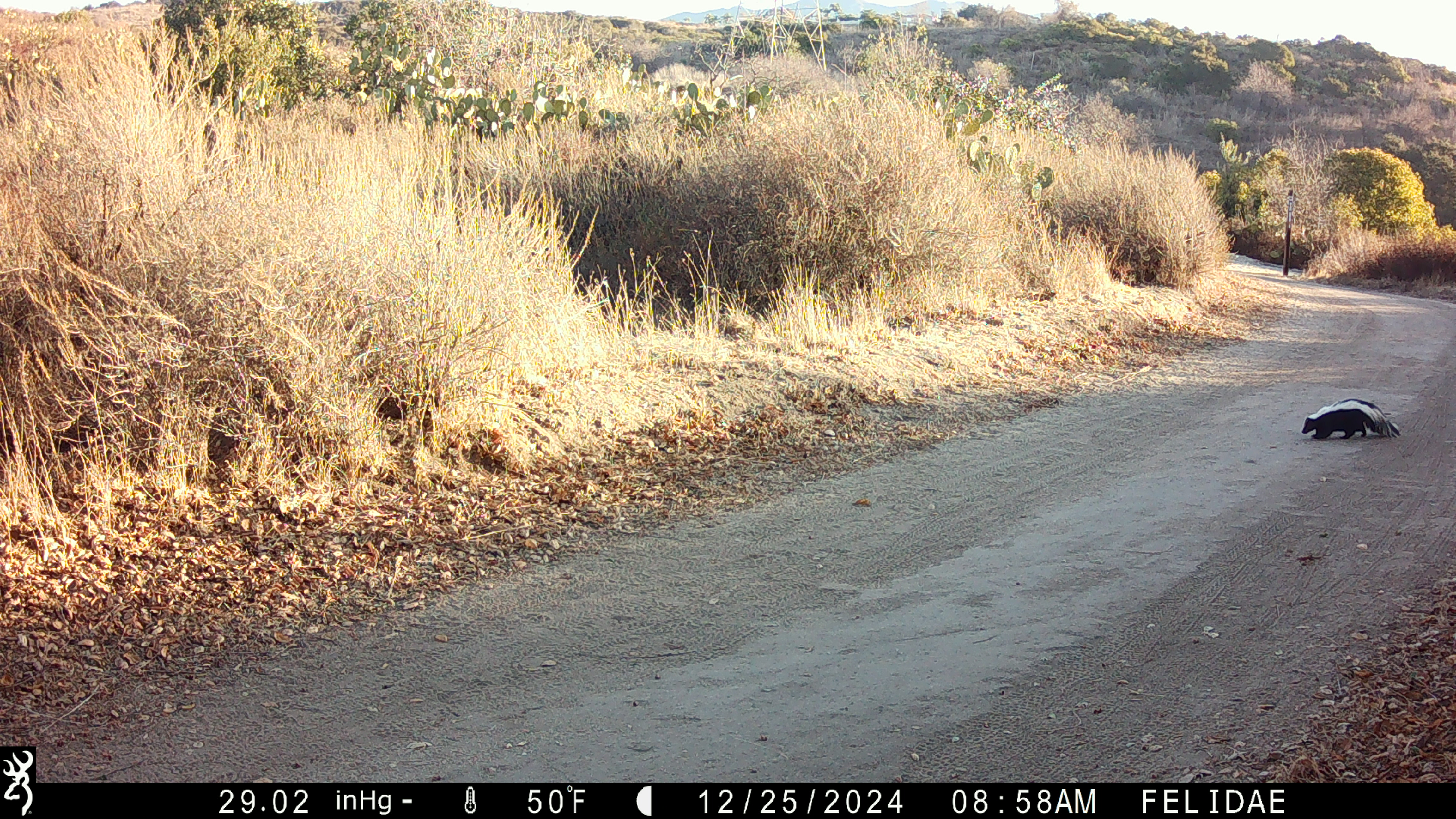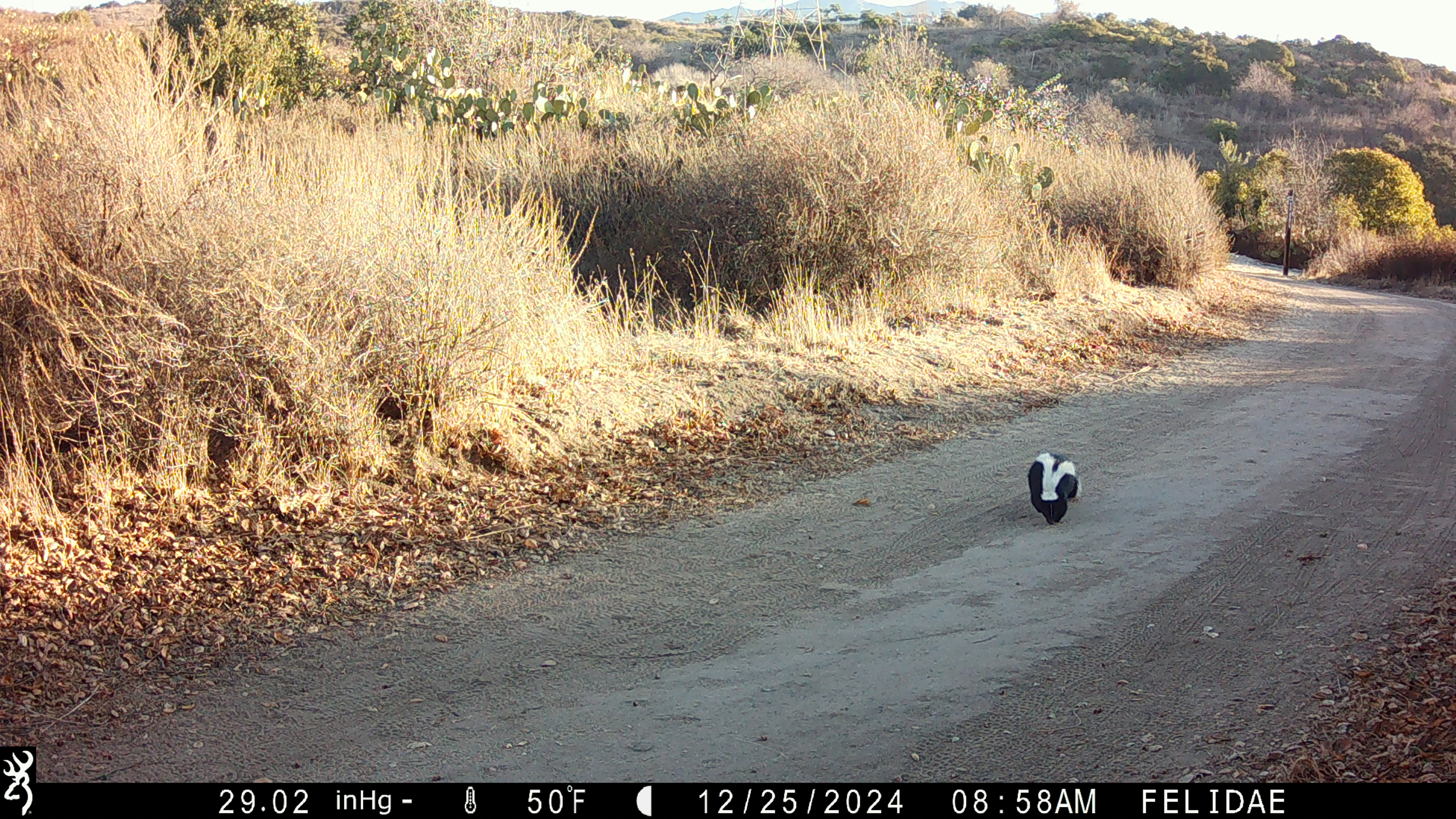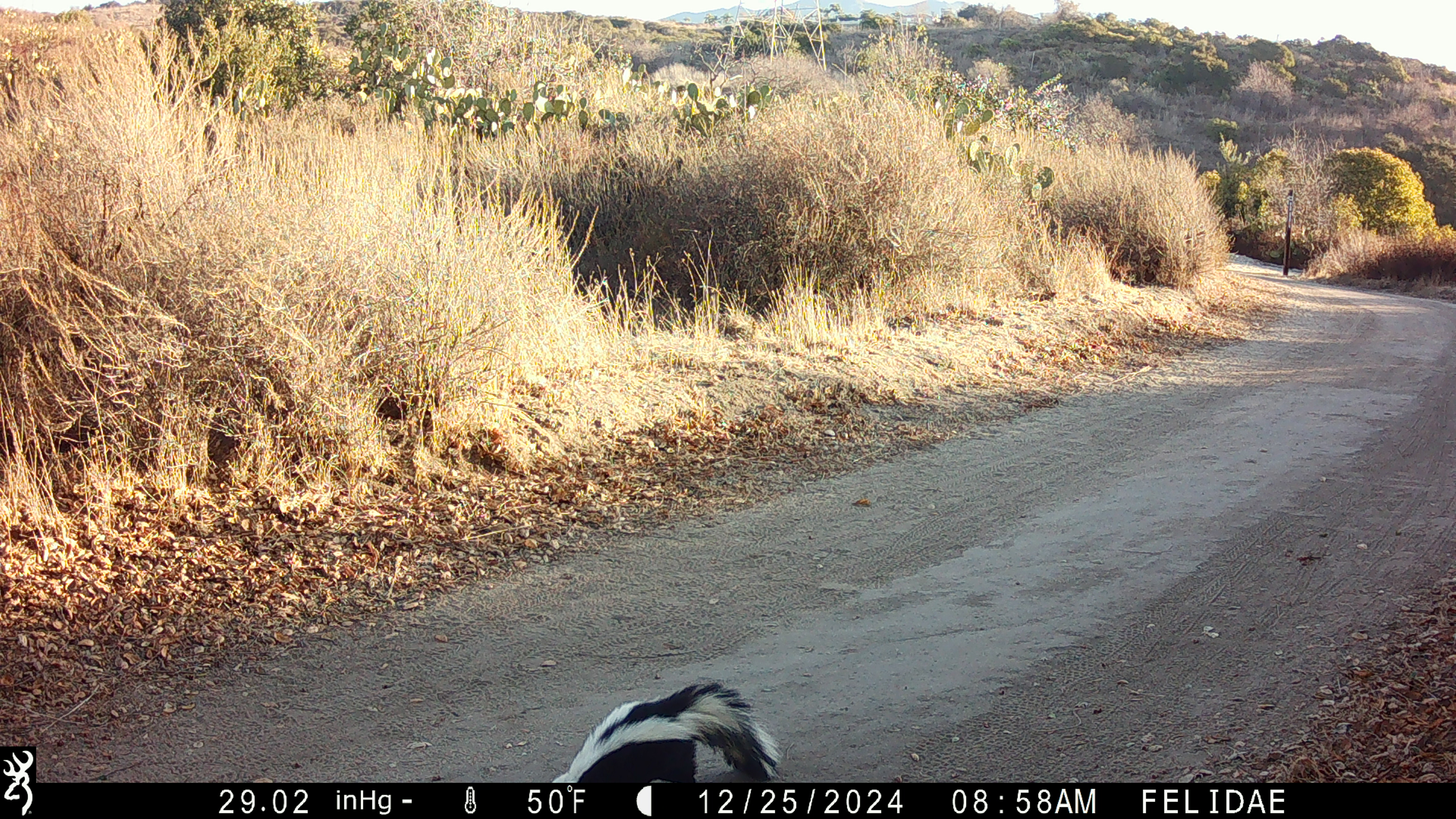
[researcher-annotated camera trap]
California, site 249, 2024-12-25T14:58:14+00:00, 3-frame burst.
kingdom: Animalia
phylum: Chordata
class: Mammalia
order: Carnivora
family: Mephitidae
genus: Mephitis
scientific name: Mephitis mephitis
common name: striped skunk